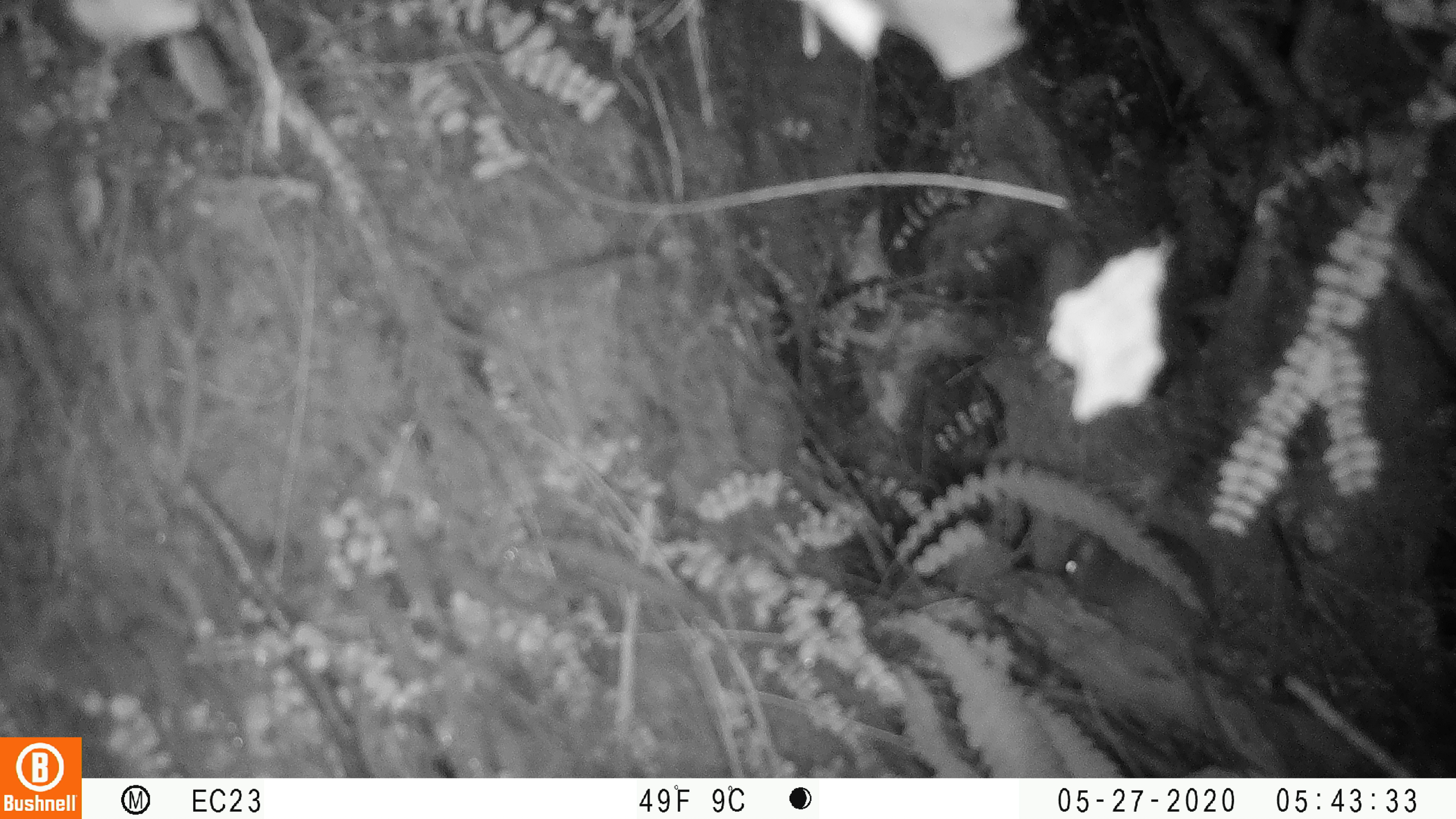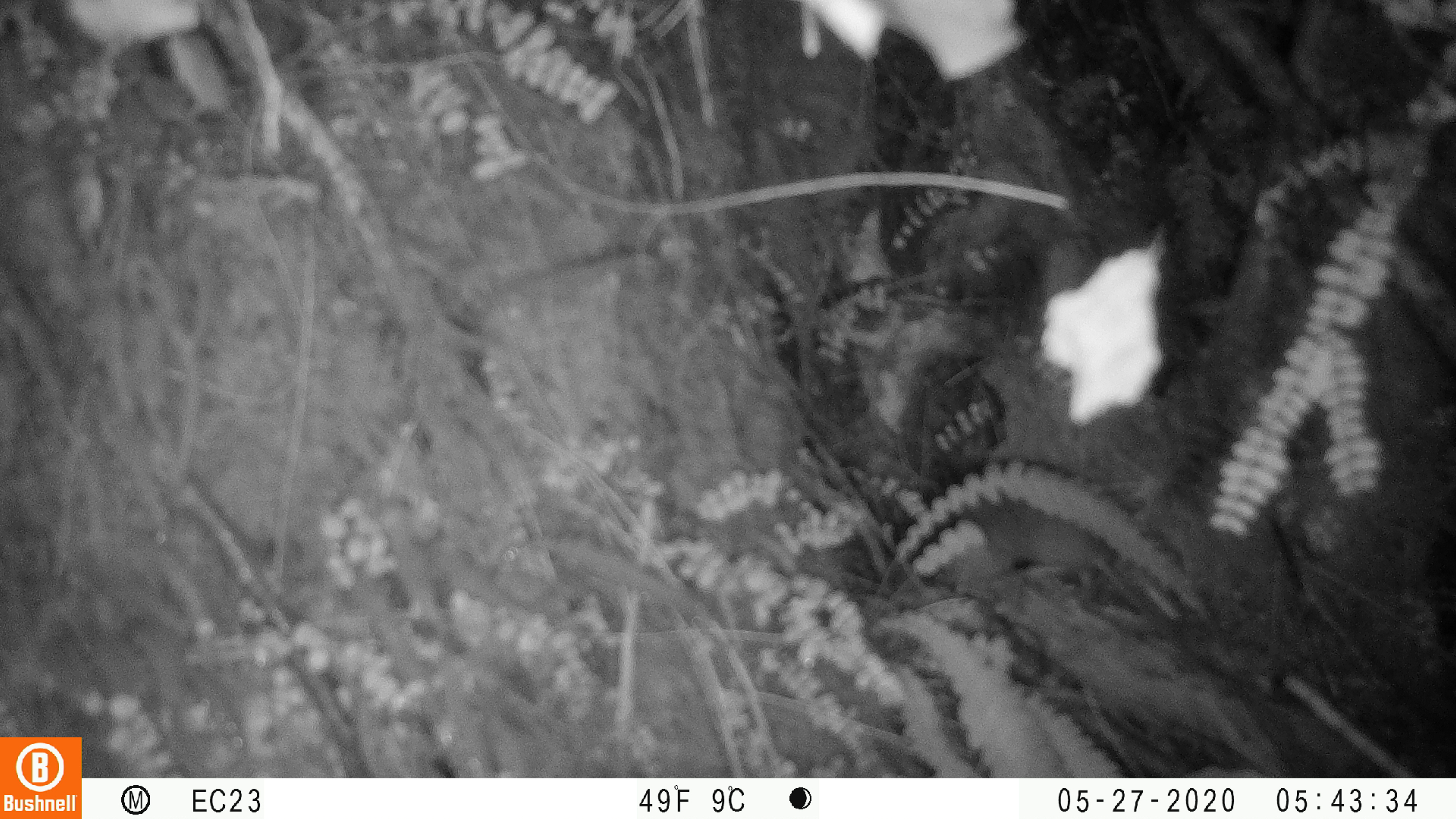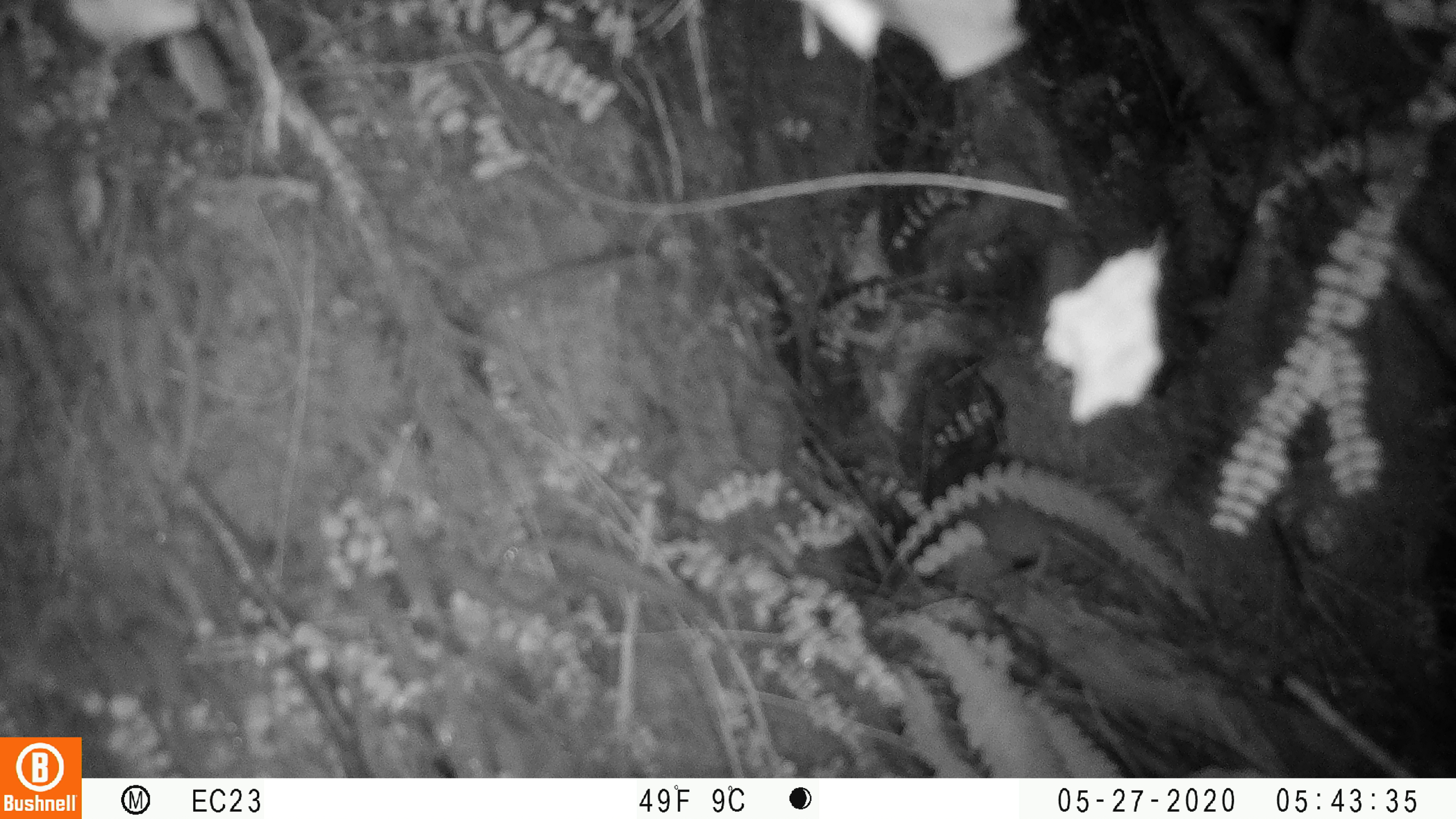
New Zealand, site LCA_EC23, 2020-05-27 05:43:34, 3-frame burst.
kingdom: Animalia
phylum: Chordata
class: Mammalia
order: Rodentia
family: Muridae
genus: Rattus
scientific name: Rattus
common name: rat